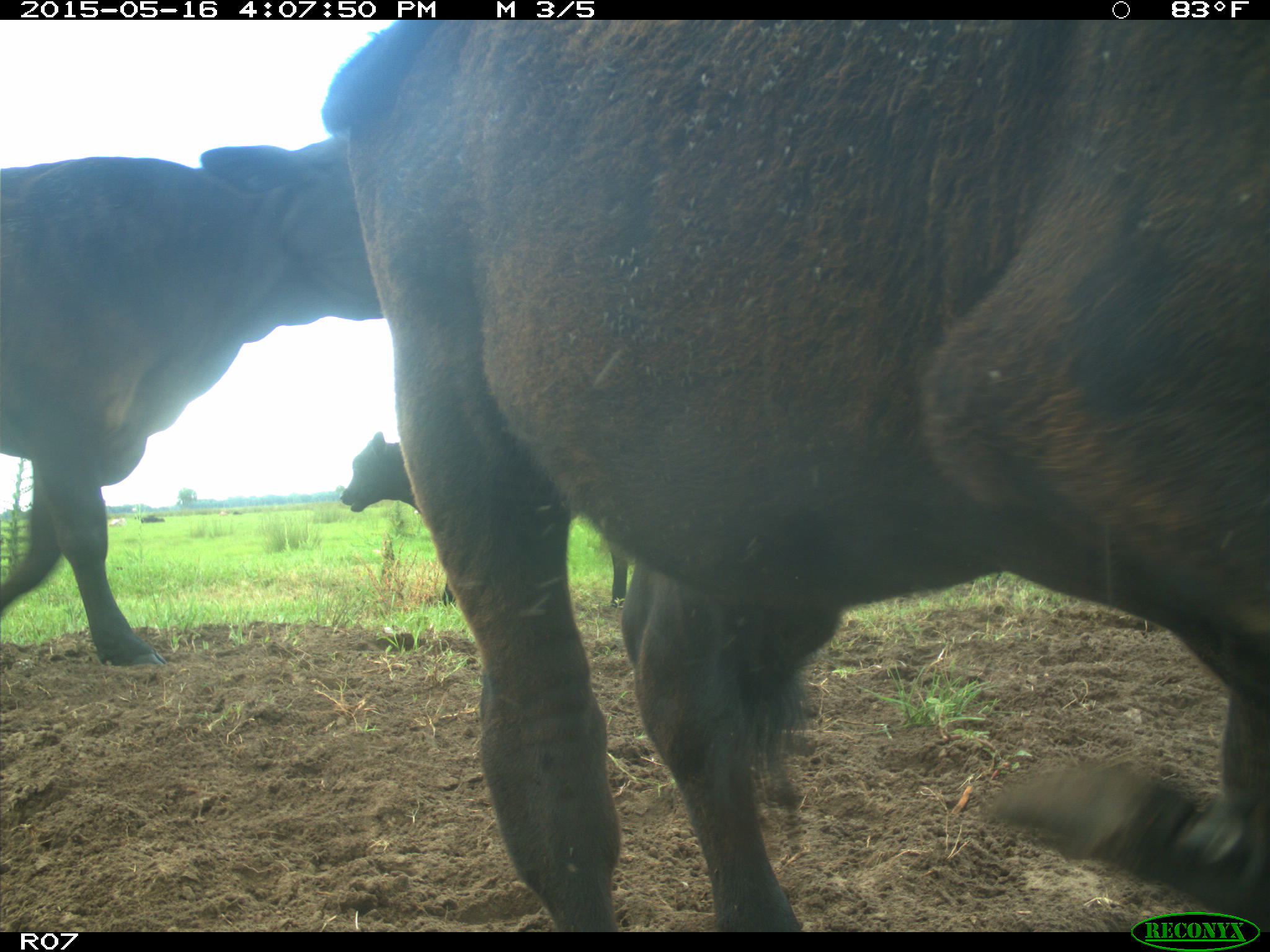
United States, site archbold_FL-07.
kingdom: Animalia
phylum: Chordata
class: Mammalia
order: Artiodactyla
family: Bovidae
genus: Bos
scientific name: Bos taurus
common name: domestic cow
Bos taurus (domestic cow).